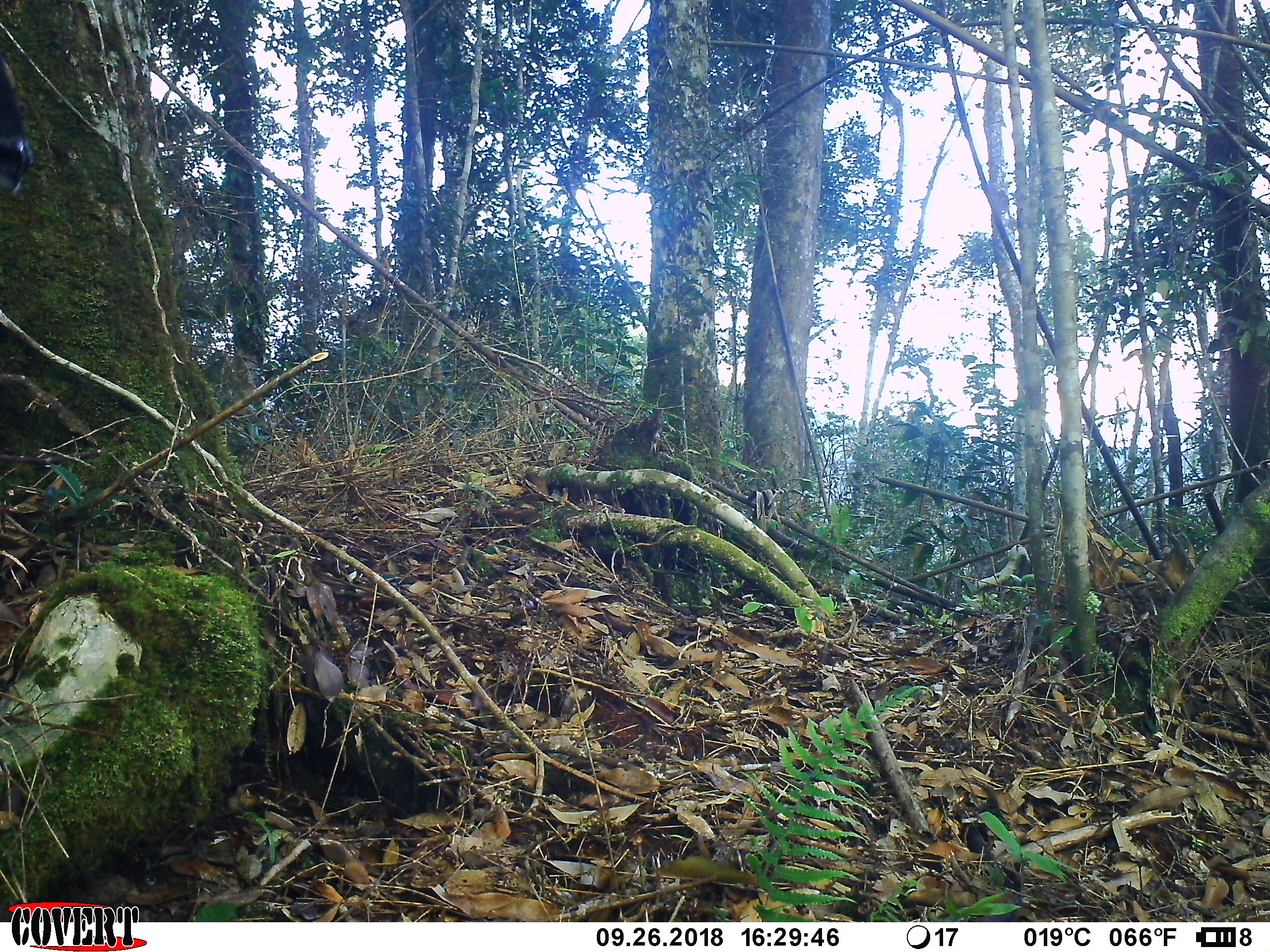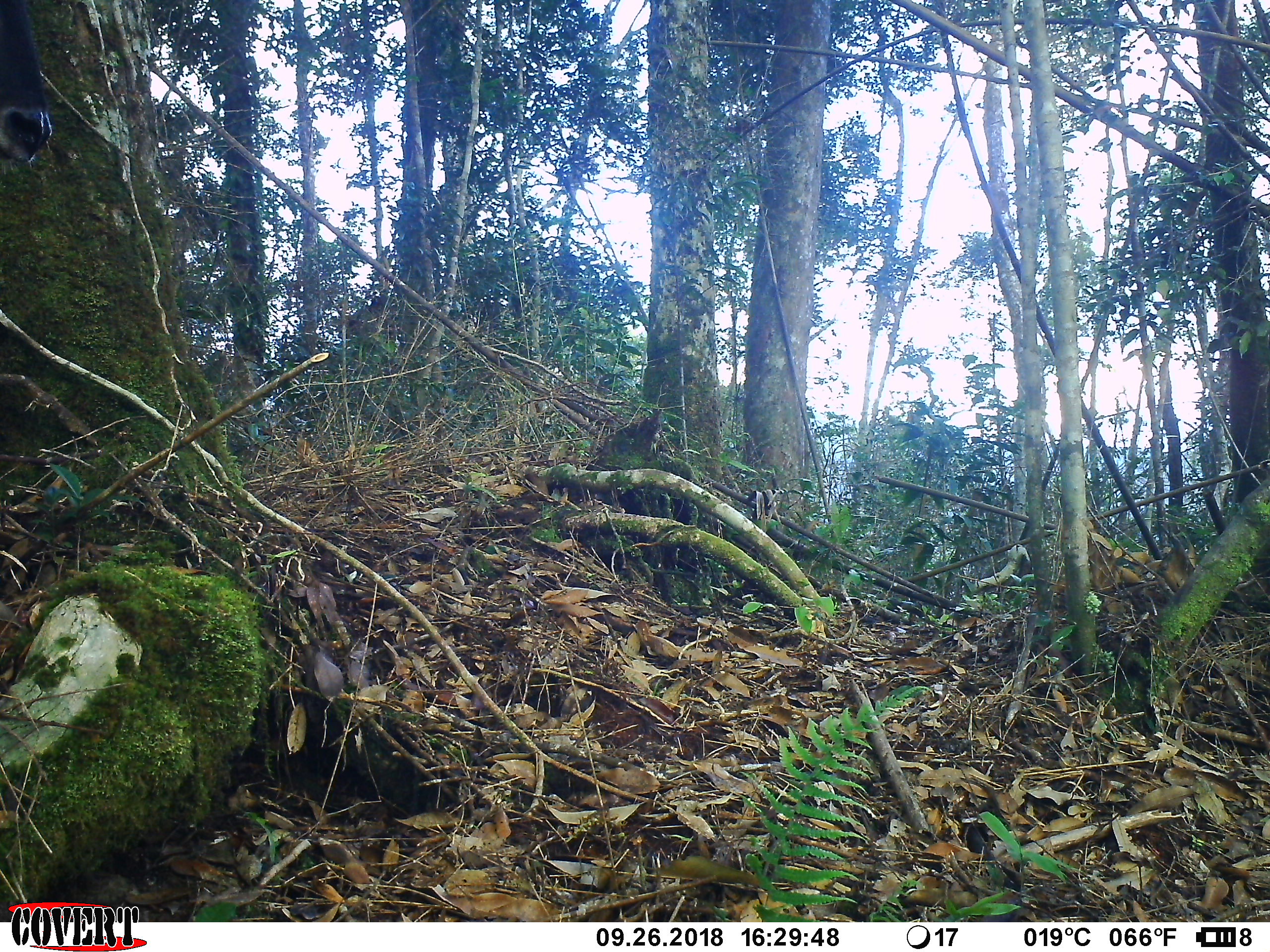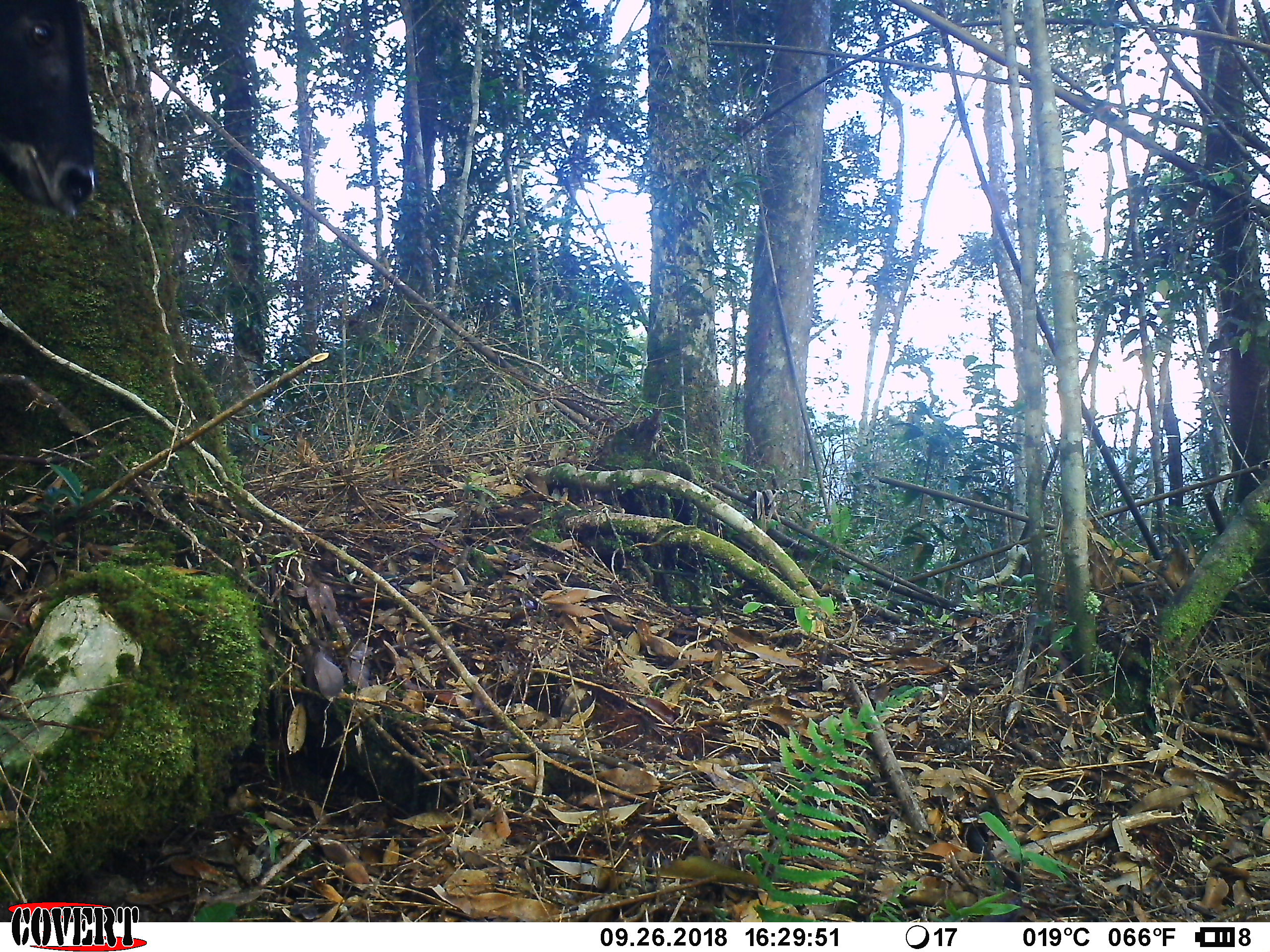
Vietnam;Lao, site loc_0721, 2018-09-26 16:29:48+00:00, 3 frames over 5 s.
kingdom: Animalia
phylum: Chordata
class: Mammalia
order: Artiodactyla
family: Bovidae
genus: Capricornis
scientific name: Capricornis sumatraensis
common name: chinese serow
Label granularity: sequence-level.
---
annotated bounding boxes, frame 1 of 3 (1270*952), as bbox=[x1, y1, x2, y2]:
chinese serow: bbox=[0, 57, 33, 199]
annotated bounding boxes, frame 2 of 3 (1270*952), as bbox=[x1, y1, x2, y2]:
chinese serow: bbox=[0, 0, 53, 176]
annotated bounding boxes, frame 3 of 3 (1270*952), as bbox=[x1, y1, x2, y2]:
chinese serow: bbox=[0, 1, 96, 218]